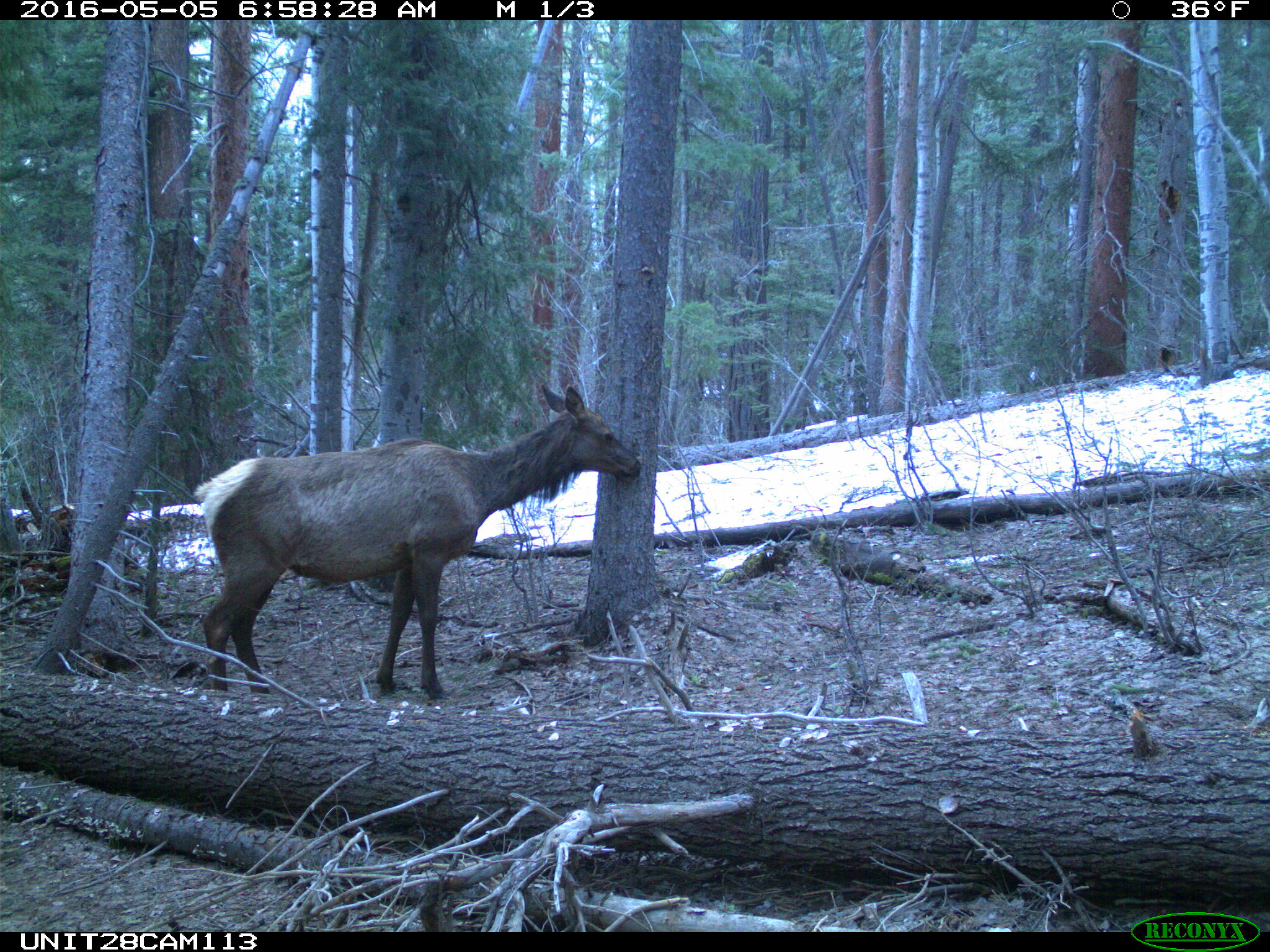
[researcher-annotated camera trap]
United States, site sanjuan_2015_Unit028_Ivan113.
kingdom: Animalia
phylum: Chordata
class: Mammalia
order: Artiodactyla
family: Cervidae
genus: Cervus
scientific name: Cervus elaphus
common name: red deer